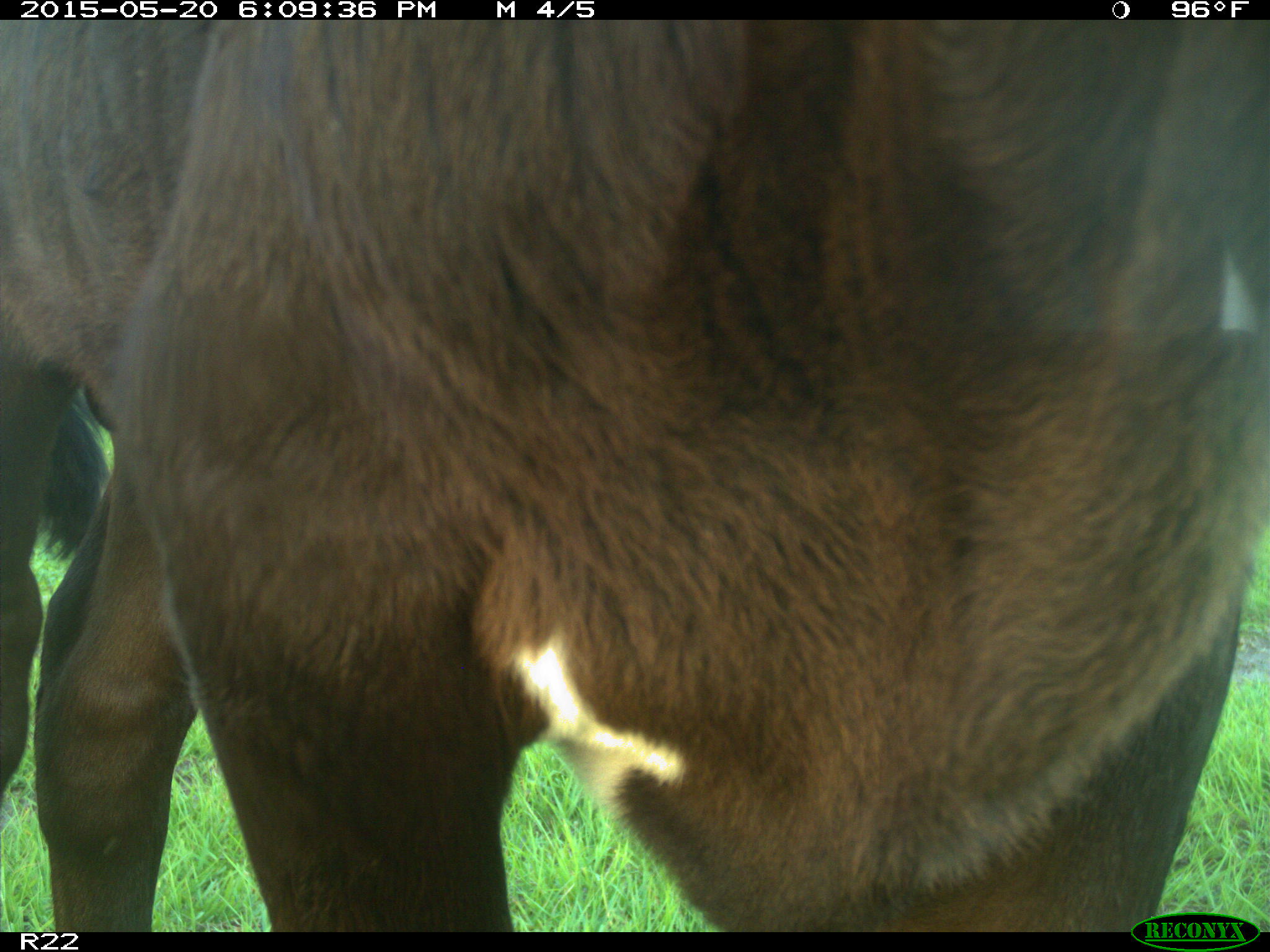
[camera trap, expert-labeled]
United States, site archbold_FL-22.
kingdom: Animalia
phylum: Chordata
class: Mammalia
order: Artiodactyla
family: Bovidae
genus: Bos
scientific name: Bos taurus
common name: domestic cow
Bos taurus (domestic cow).